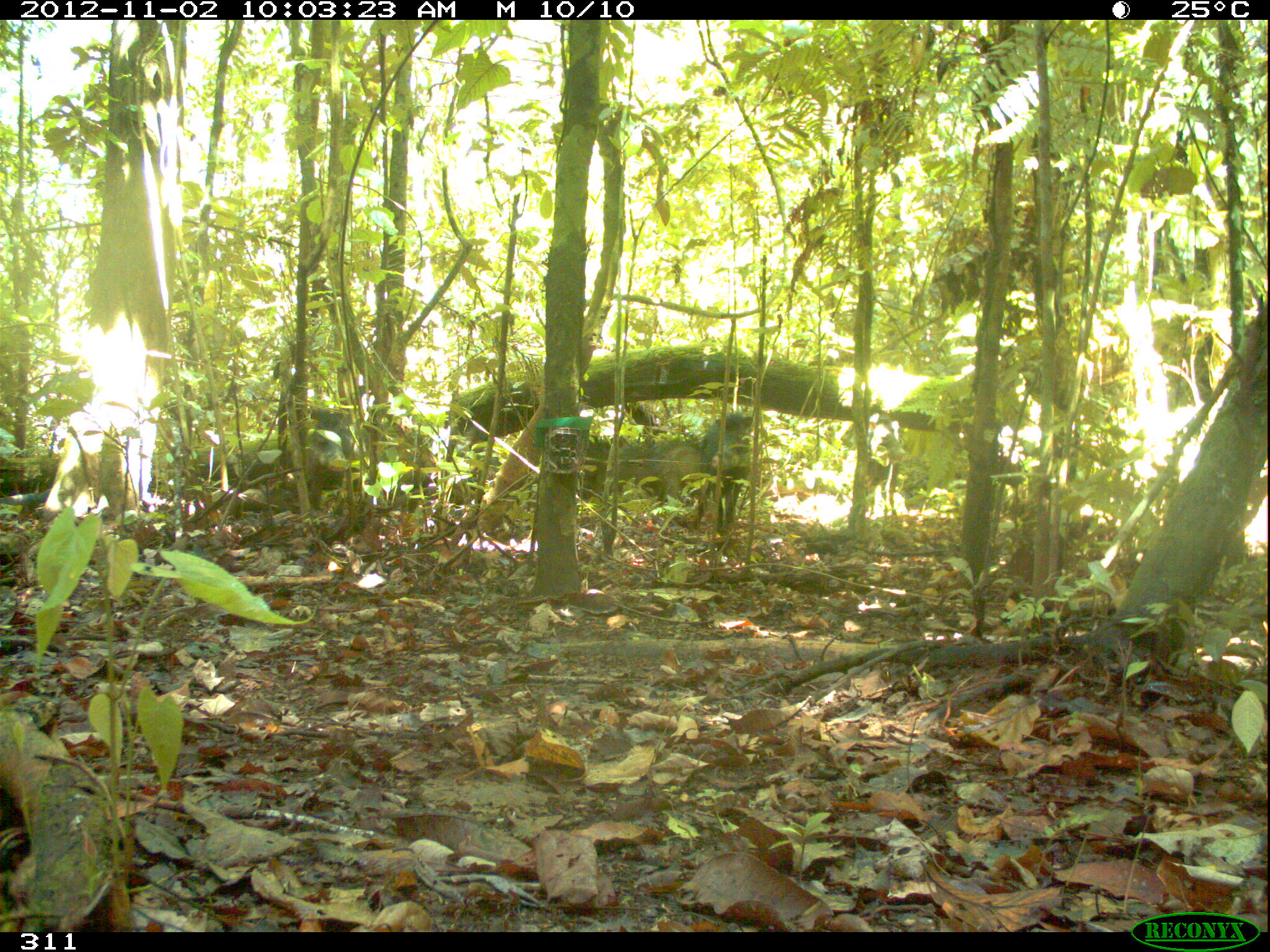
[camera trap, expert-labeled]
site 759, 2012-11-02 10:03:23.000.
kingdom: Animalia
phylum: Chordata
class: Mammalia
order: Artiodactyla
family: Tayassuidae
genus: Tayassu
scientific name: Tayassu pecari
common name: white-lipped peccary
Tayassu pecari (white-lipped peccary).